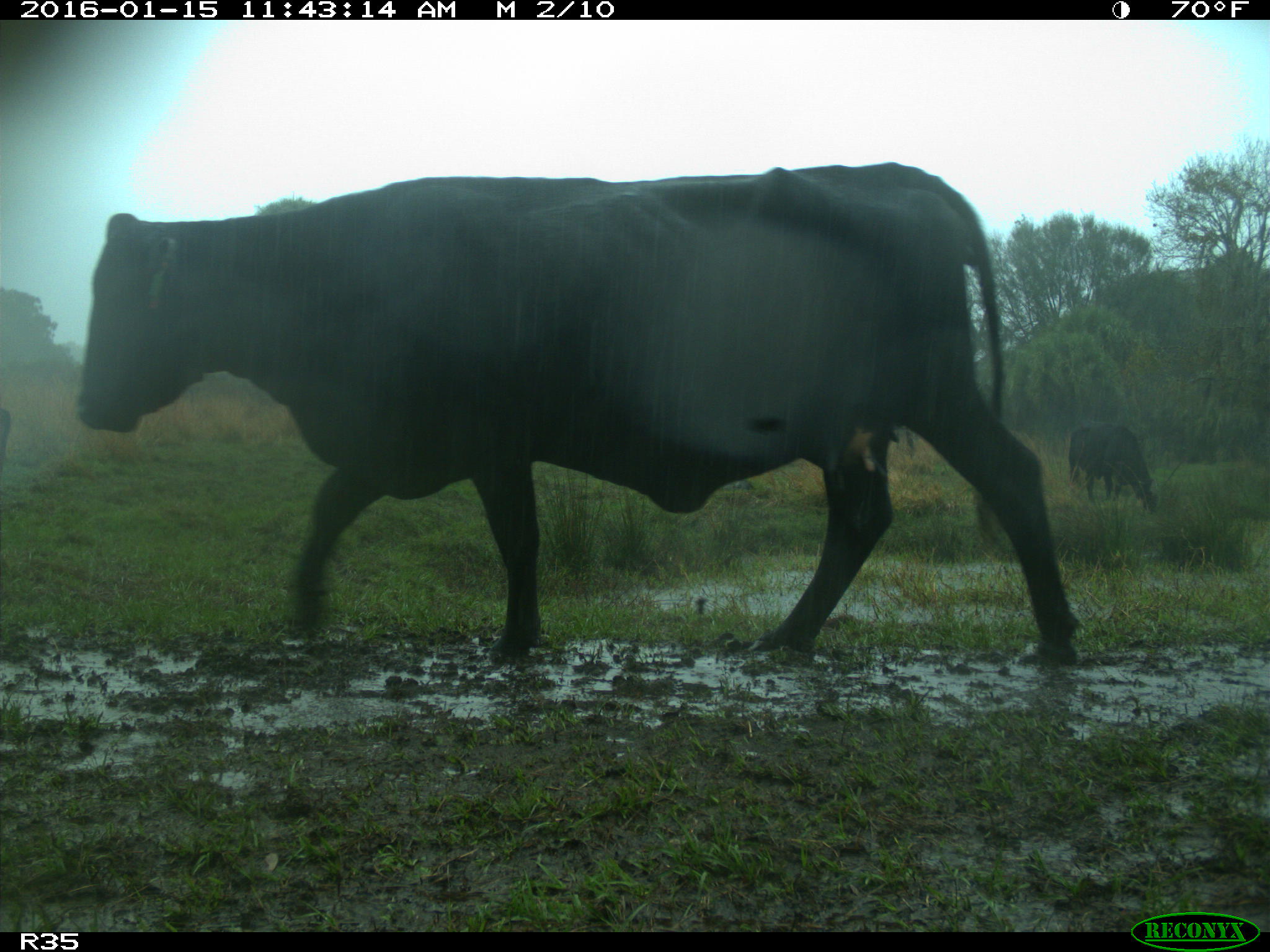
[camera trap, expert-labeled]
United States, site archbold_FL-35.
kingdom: Animalia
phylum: Chordata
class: Mammalia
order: Artiodactyla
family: Bovidae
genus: Bos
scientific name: Bos taurus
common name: domestic cow